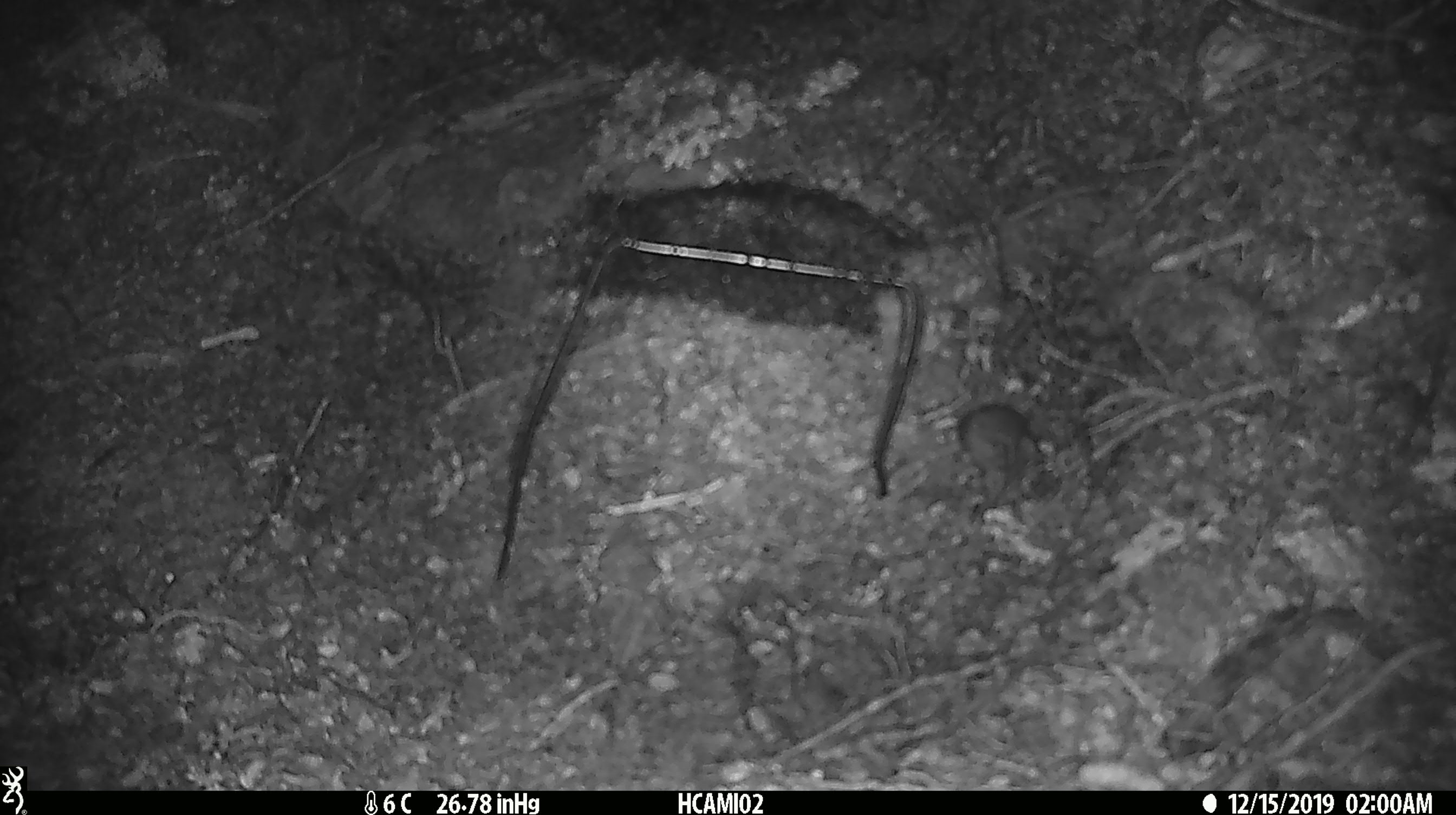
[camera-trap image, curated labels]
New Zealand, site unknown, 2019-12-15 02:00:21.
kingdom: Animalia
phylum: Chordata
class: Mammalia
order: Rodentia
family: Muridae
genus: Mus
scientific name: Mus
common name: mouse